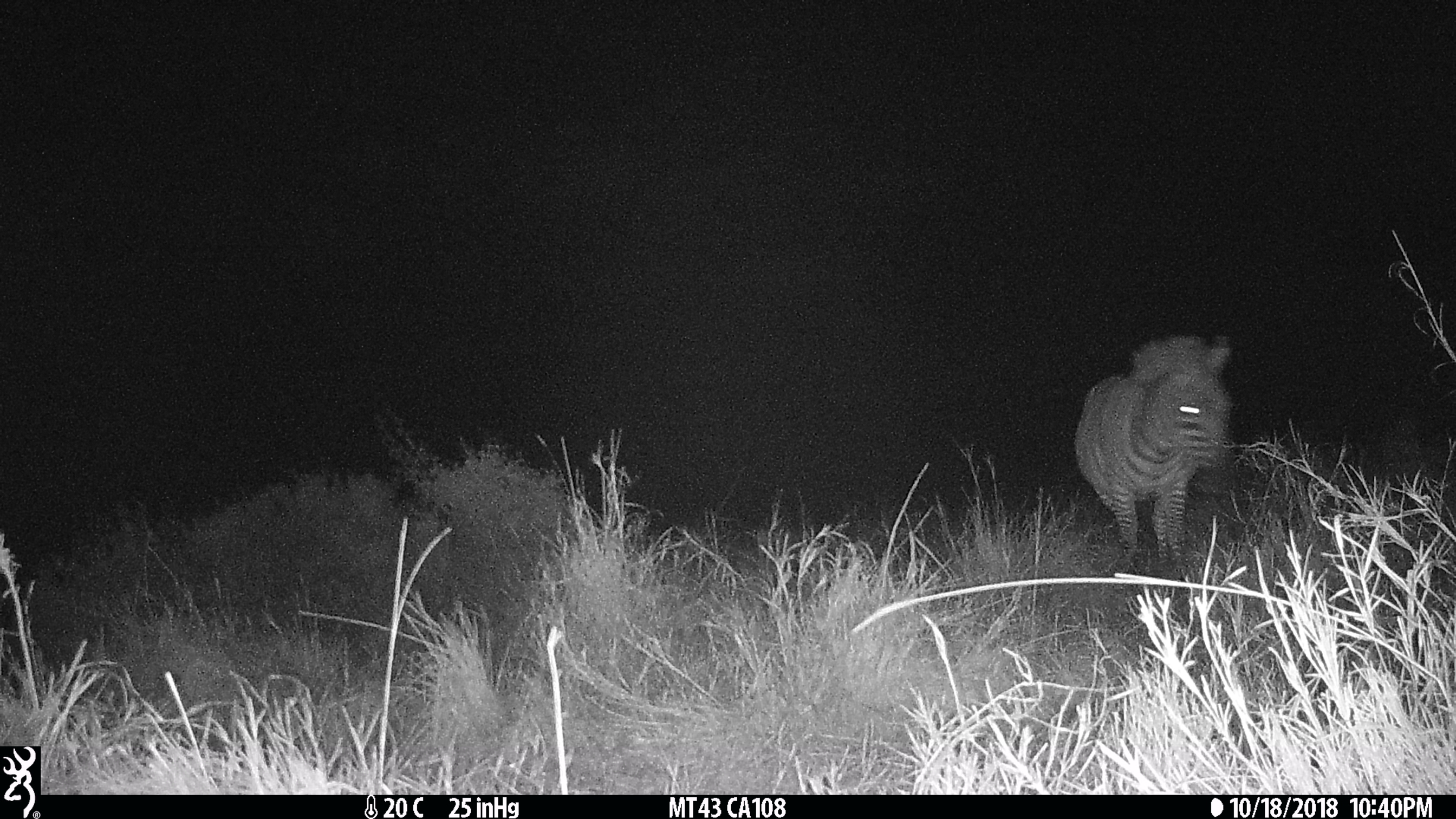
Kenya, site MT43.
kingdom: Animalia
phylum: Chordata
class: Mammalia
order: Perissodactyla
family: Equidae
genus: Equus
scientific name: Equus quagga burchellii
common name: burchell's zebra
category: zebra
Zebra (burchell's zebra) (Equus quagga burchellii).